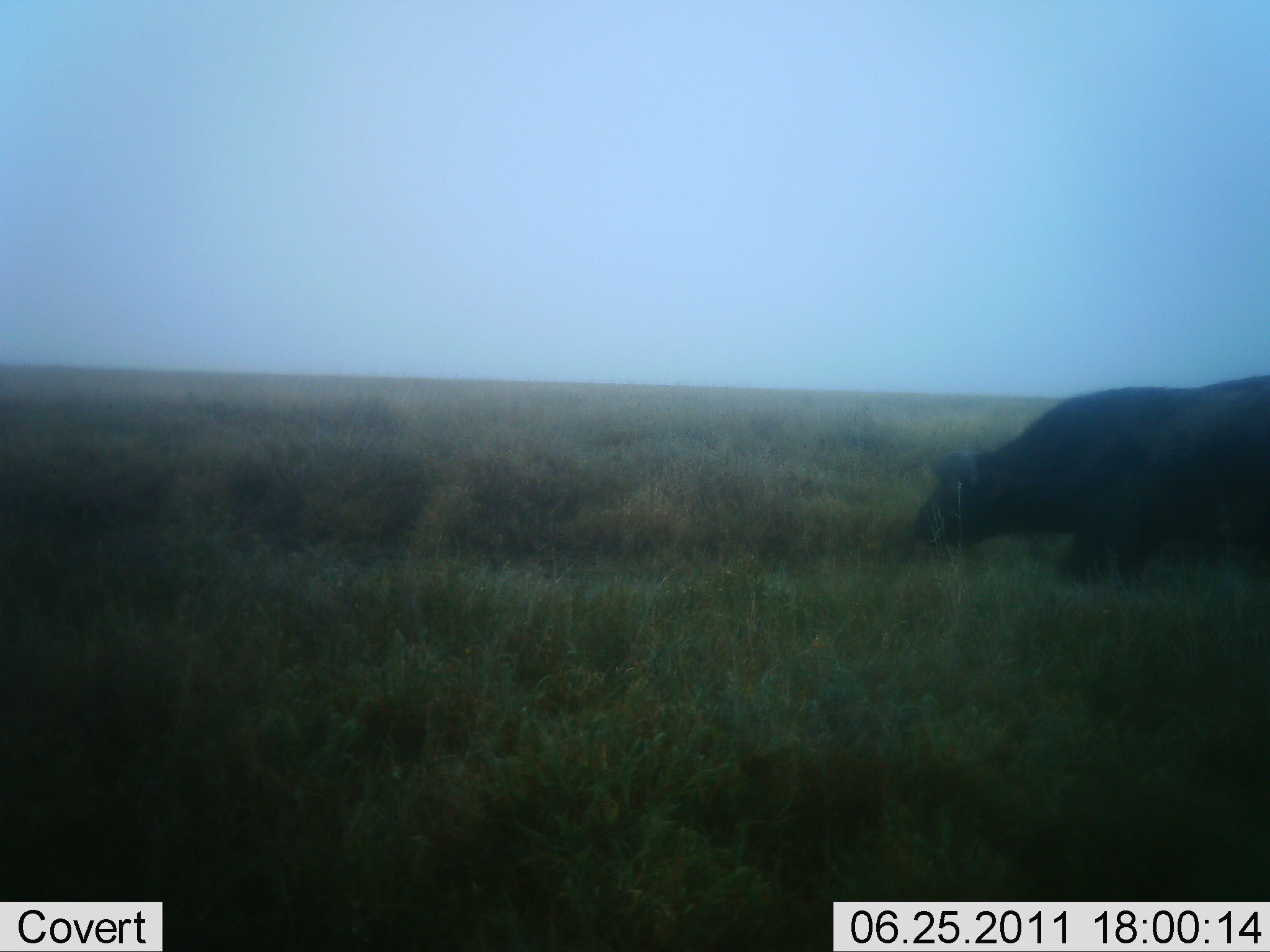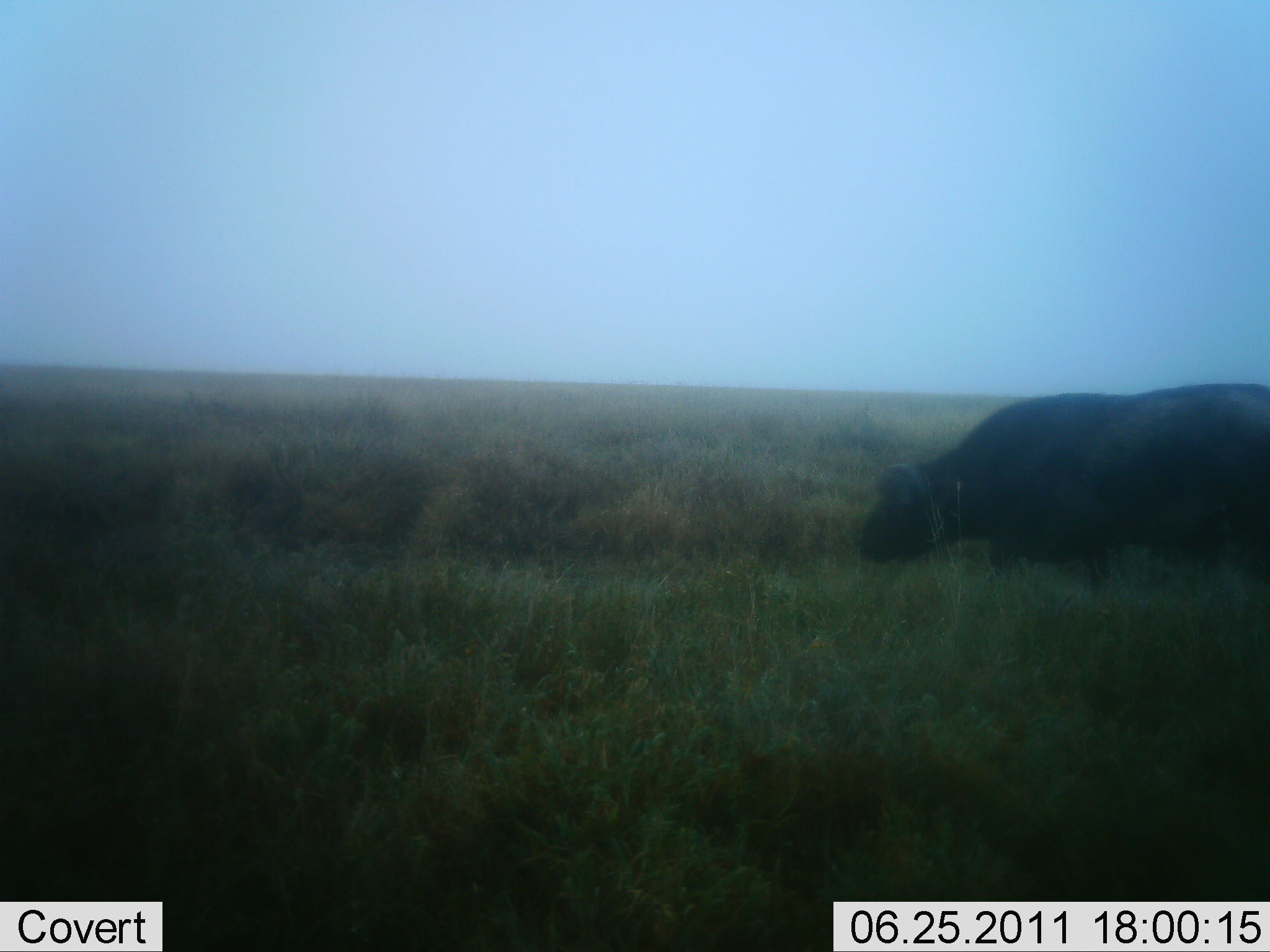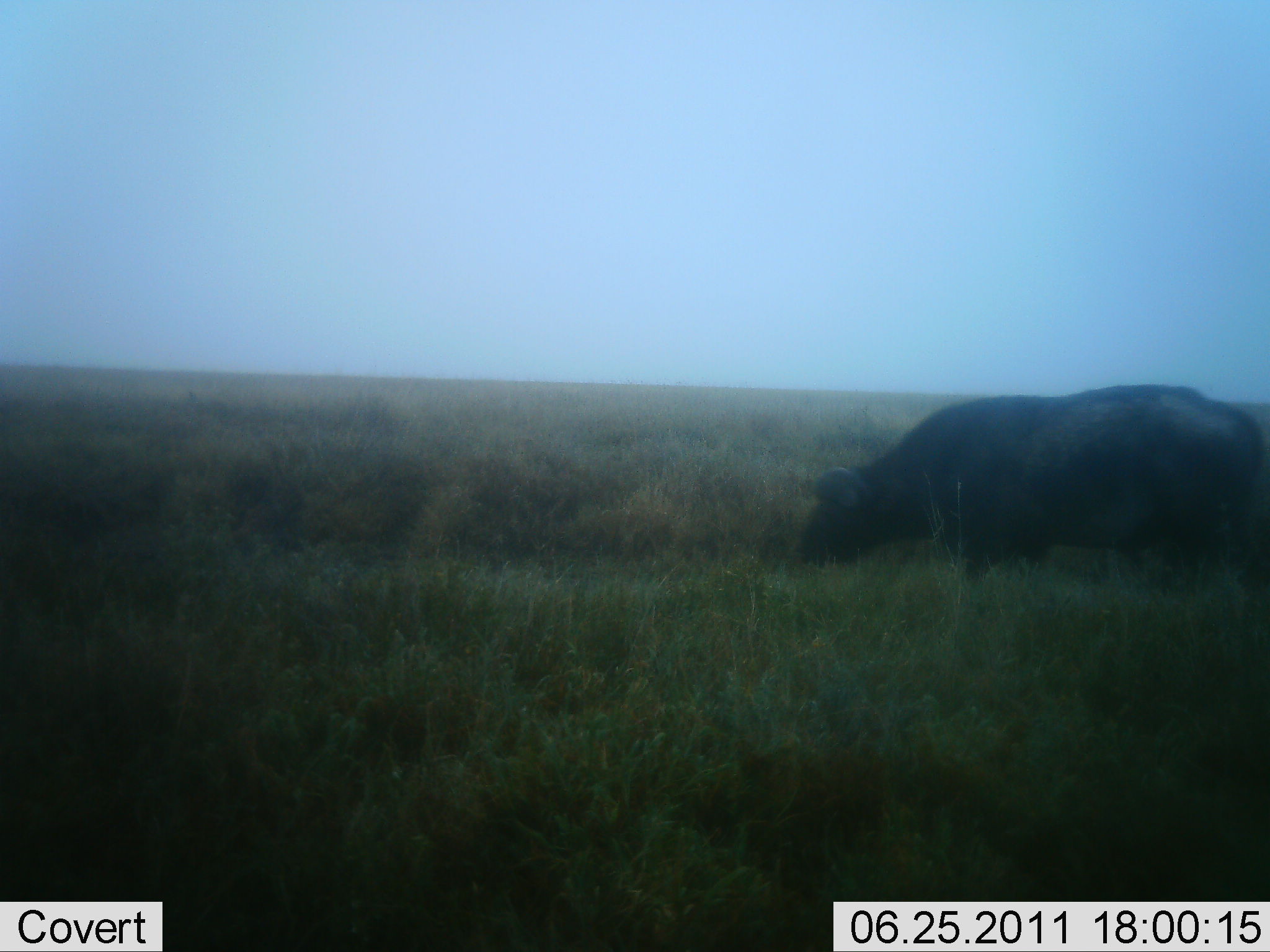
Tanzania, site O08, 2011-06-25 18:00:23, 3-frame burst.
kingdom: Animalia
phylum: Chordata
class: Mammalia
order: Artiodactyla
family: Bovidae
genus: Syncerus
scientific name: Syncerus caffer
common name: cape buffalo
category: buffalo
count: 1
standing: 0%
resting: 0%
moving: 83%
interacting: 0%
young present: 0%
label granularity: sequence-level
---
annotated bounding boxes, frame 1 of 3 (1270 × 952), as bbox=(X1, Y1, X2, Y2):
animal: bbox=(909, 372, 1270, 548); bbox=(1065, 373, 1270, 586)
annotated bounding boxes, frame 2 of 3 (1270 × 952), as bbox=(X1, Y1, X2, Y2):
animal: bbox=(858, 391, 1270, 569); bbox=(989, 382, 1270, 586)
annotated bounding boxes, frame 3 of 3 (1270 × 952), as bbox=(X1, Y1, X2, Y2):
animal: bbox=(793, 394, 1270, 568); bbox=(926, 384, 1270, 586)